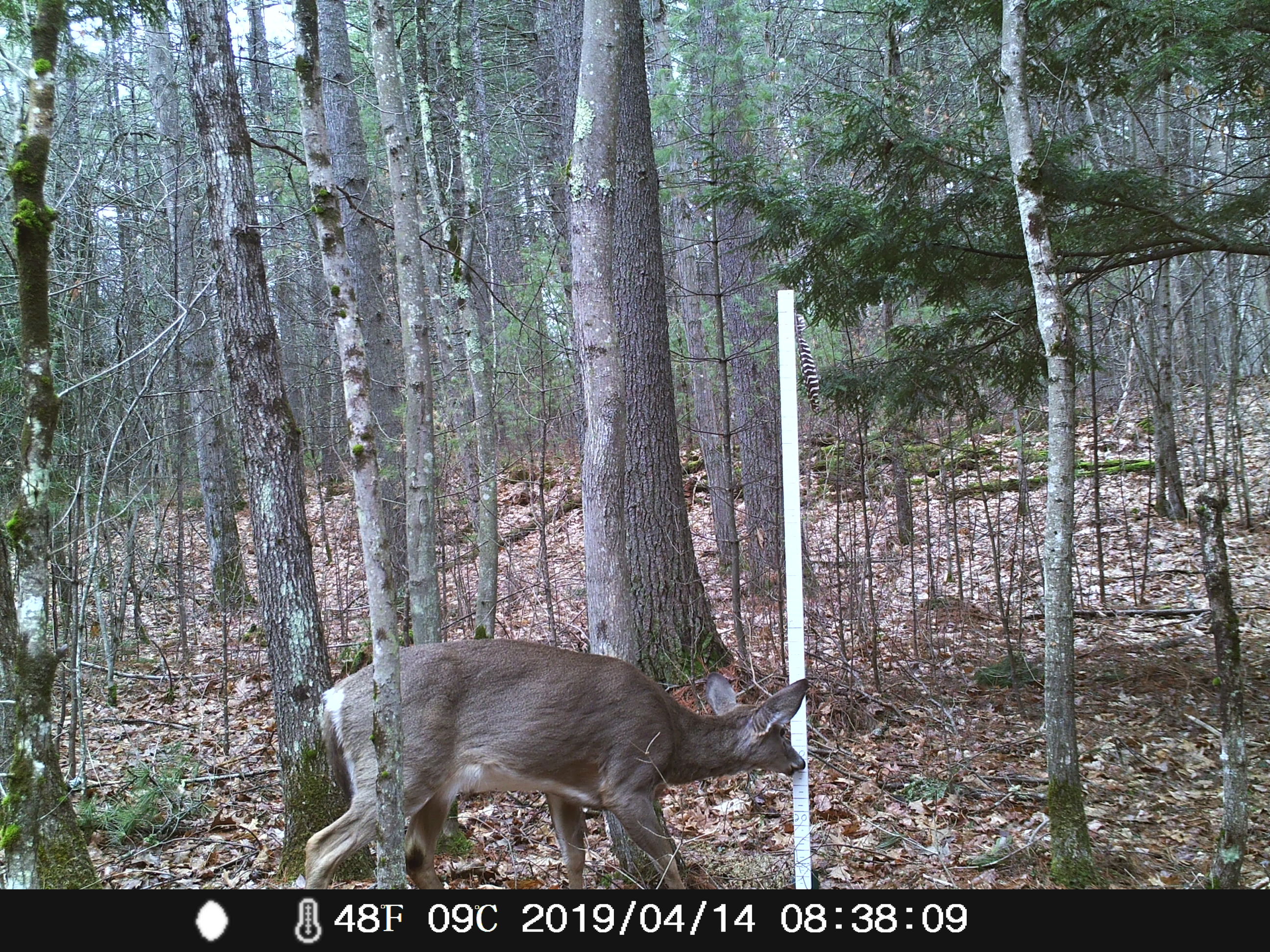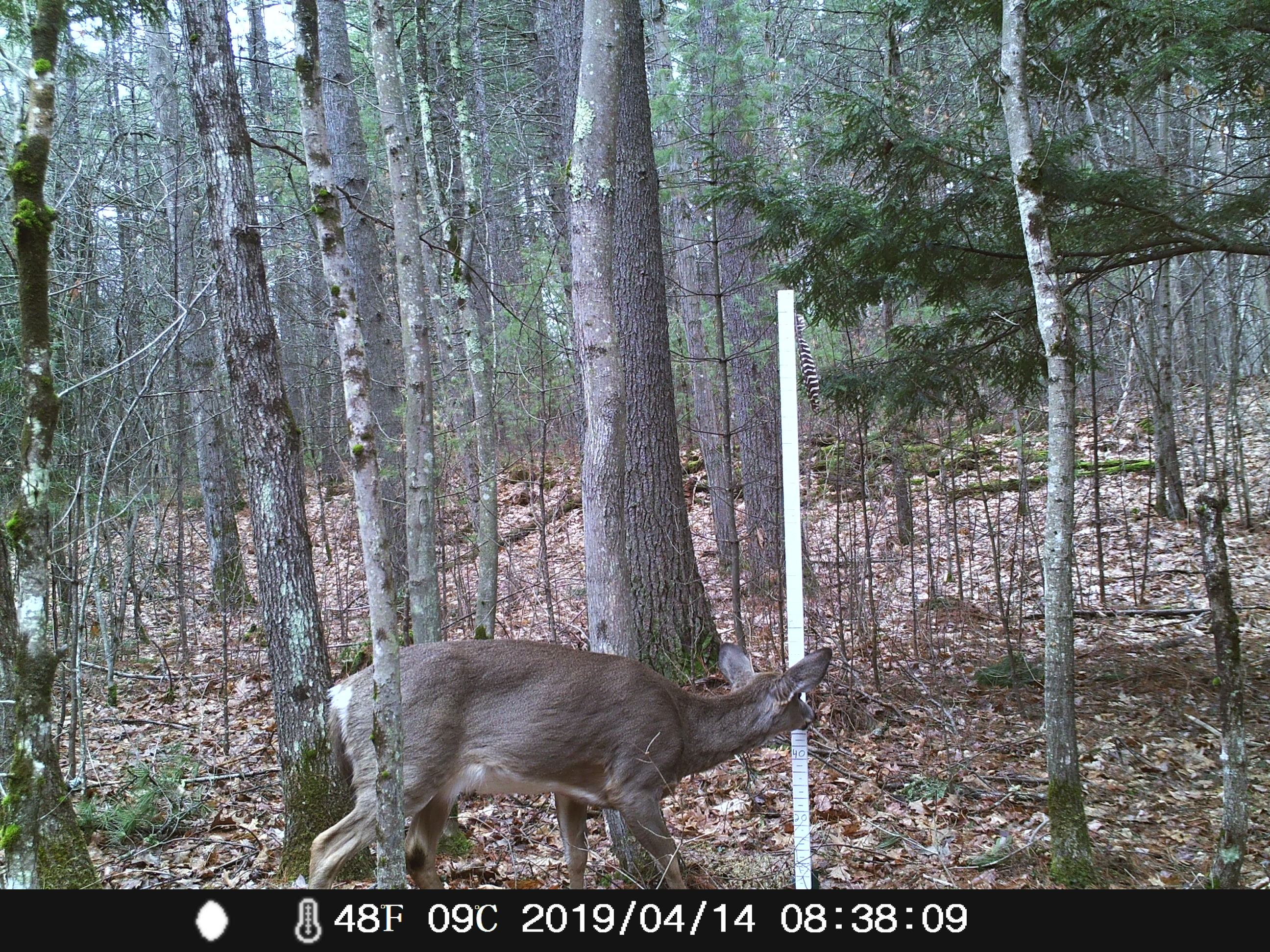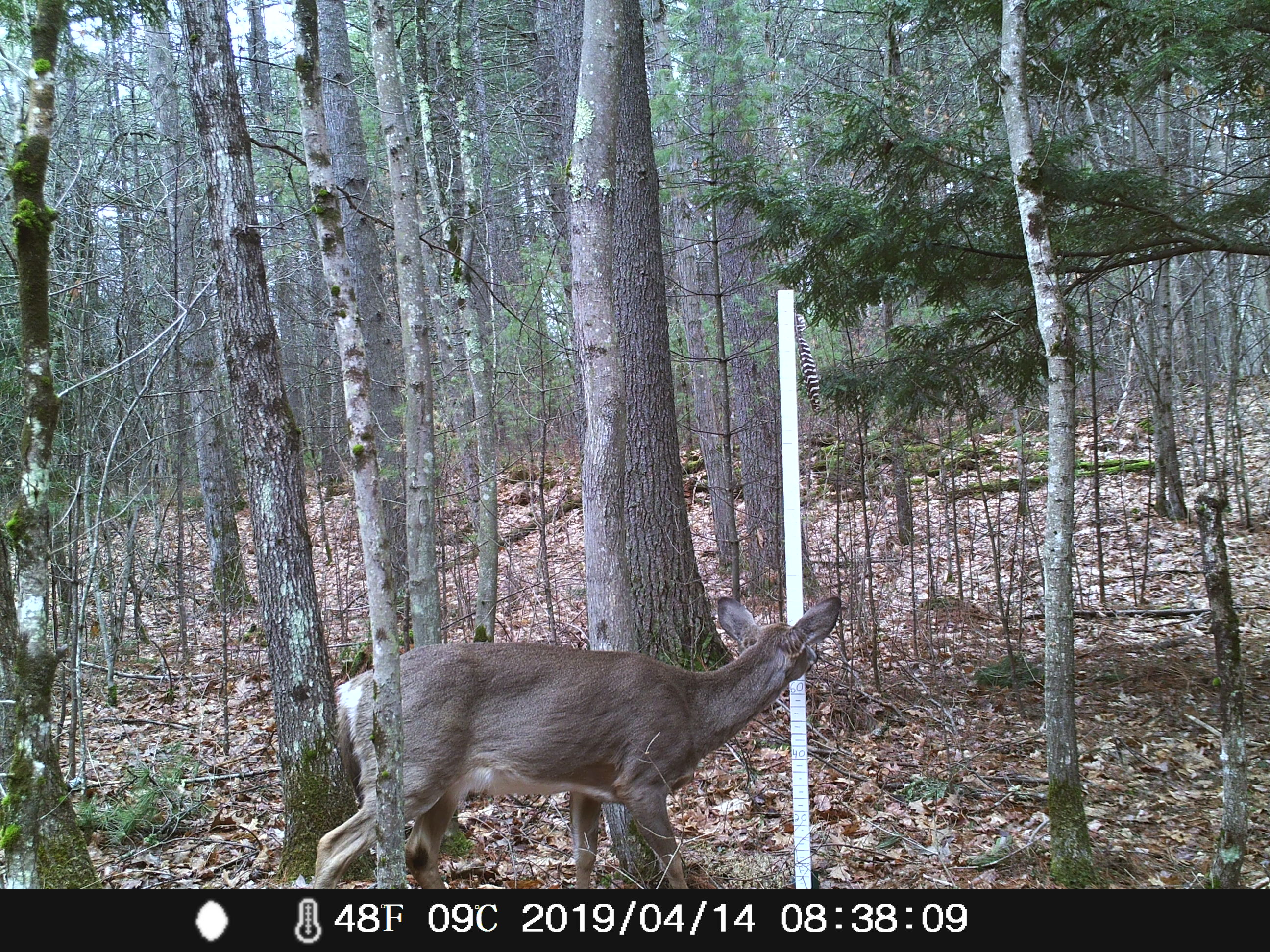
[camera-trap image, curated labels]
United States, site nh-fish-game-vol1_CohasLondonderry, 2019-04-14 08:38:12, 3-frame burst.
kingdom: Animalia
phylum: Chordata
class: Mammalia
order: Artiodactyla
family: Cervidae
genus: Odocoileus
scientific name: Odocoileus virginianus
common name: white-tailed deer